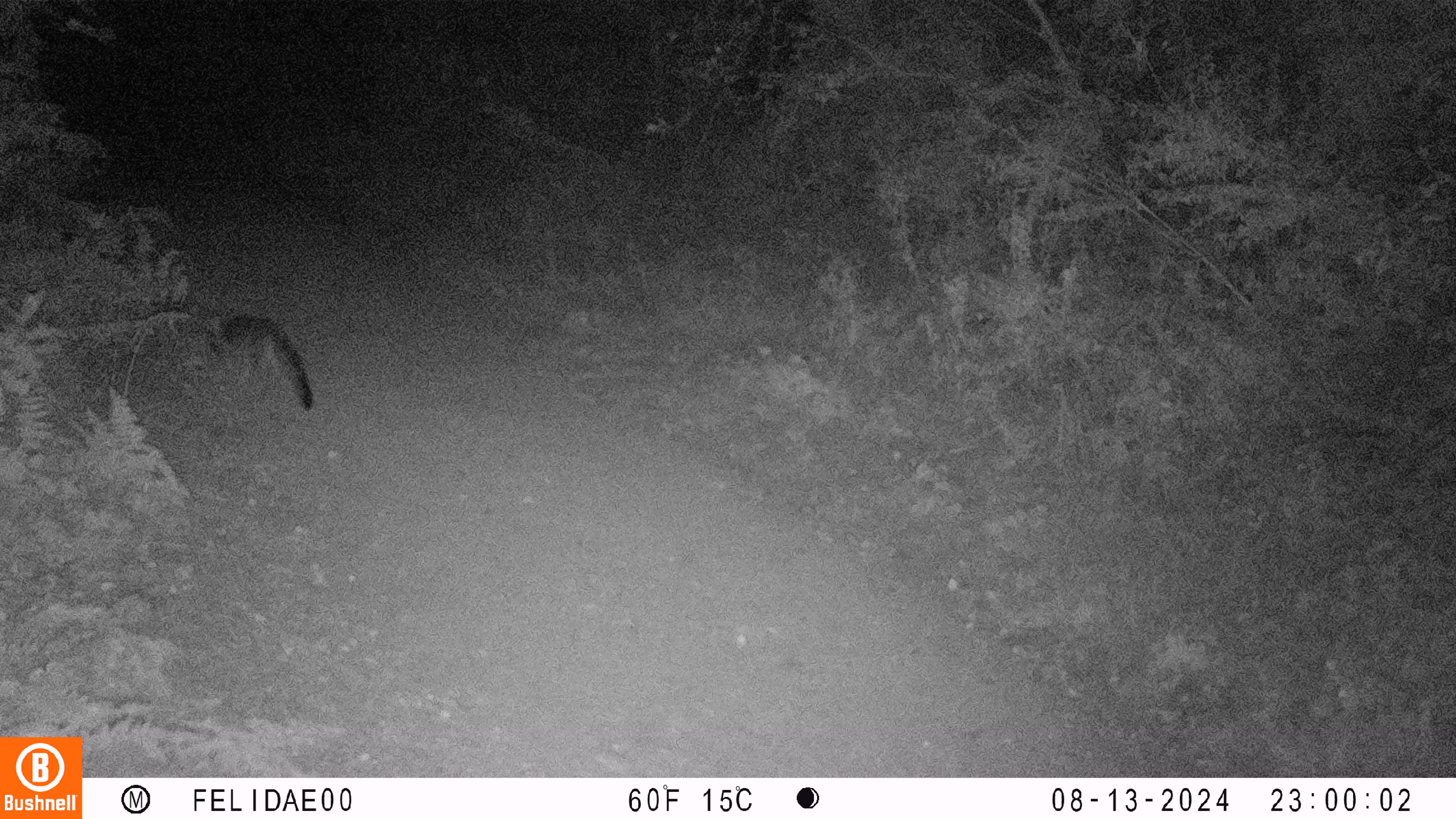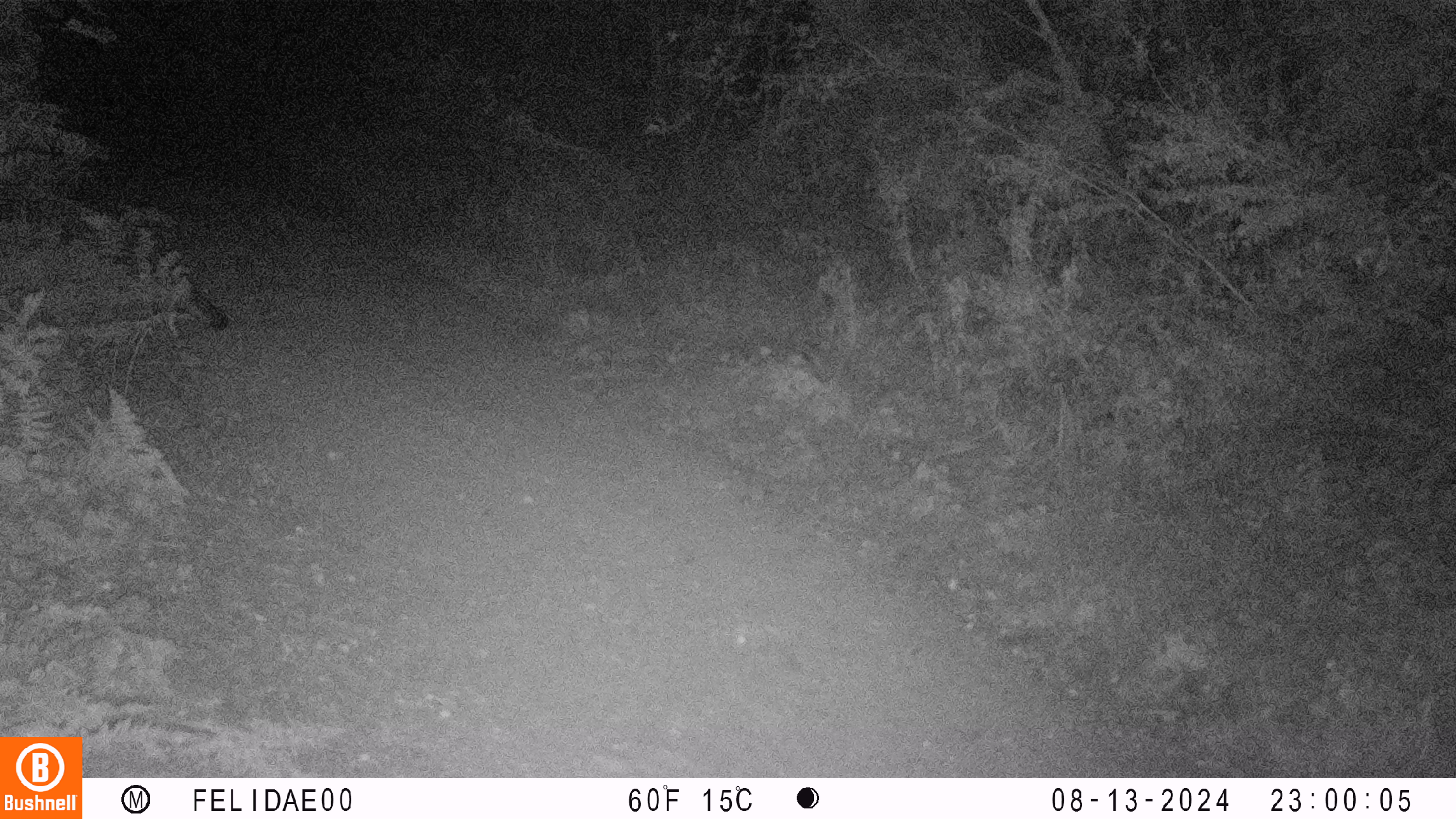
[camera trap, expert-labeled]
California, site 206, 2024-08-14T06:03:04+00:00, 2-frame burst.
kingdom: Animalia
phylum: Chordata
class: Mammalia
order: Carnivora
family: Canidae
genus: Urocyon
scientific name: Urocyon cinereoargenteus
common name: gray fox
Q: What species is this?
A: Gray fox (Urocyon cinereoargenteus).